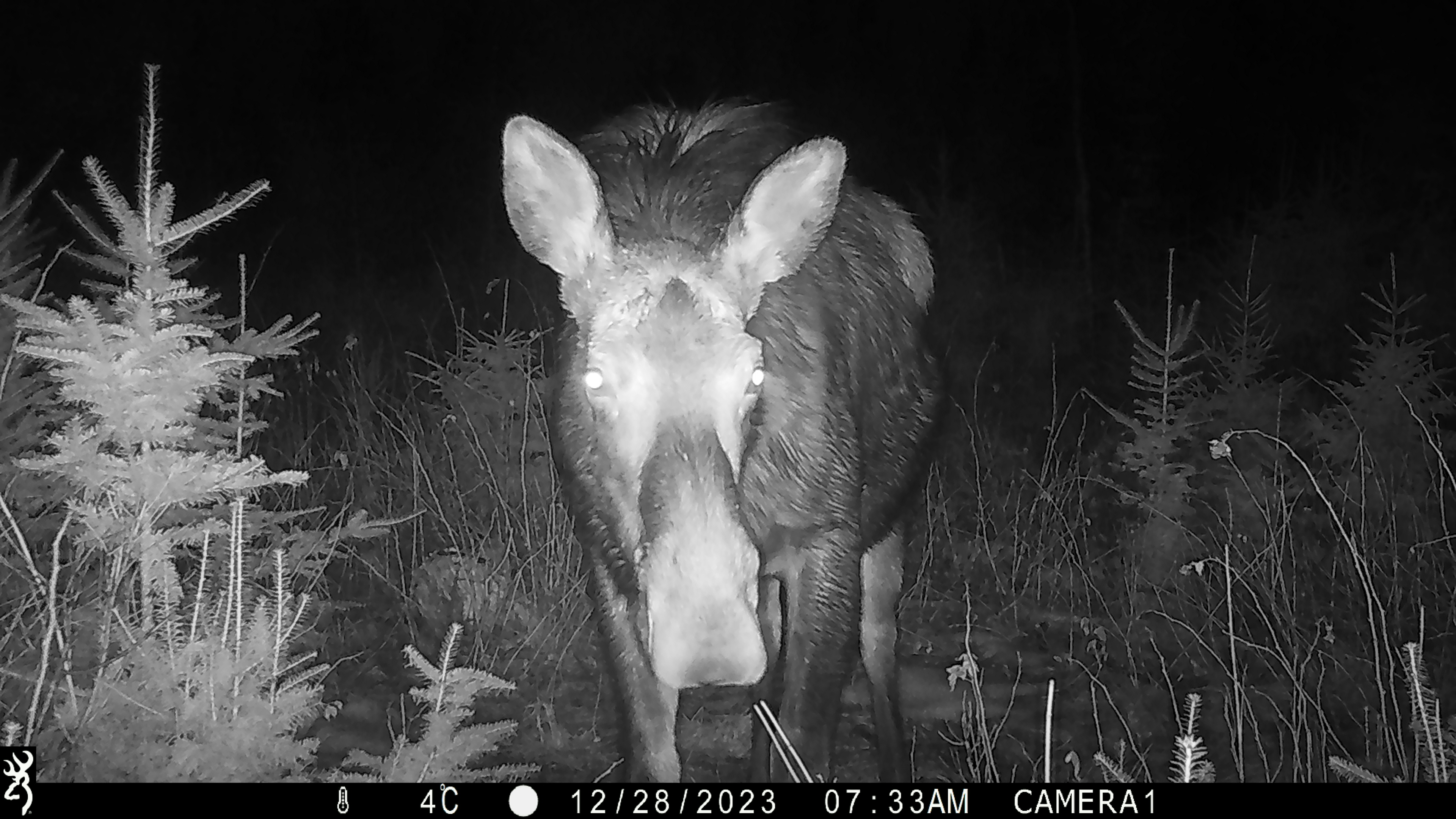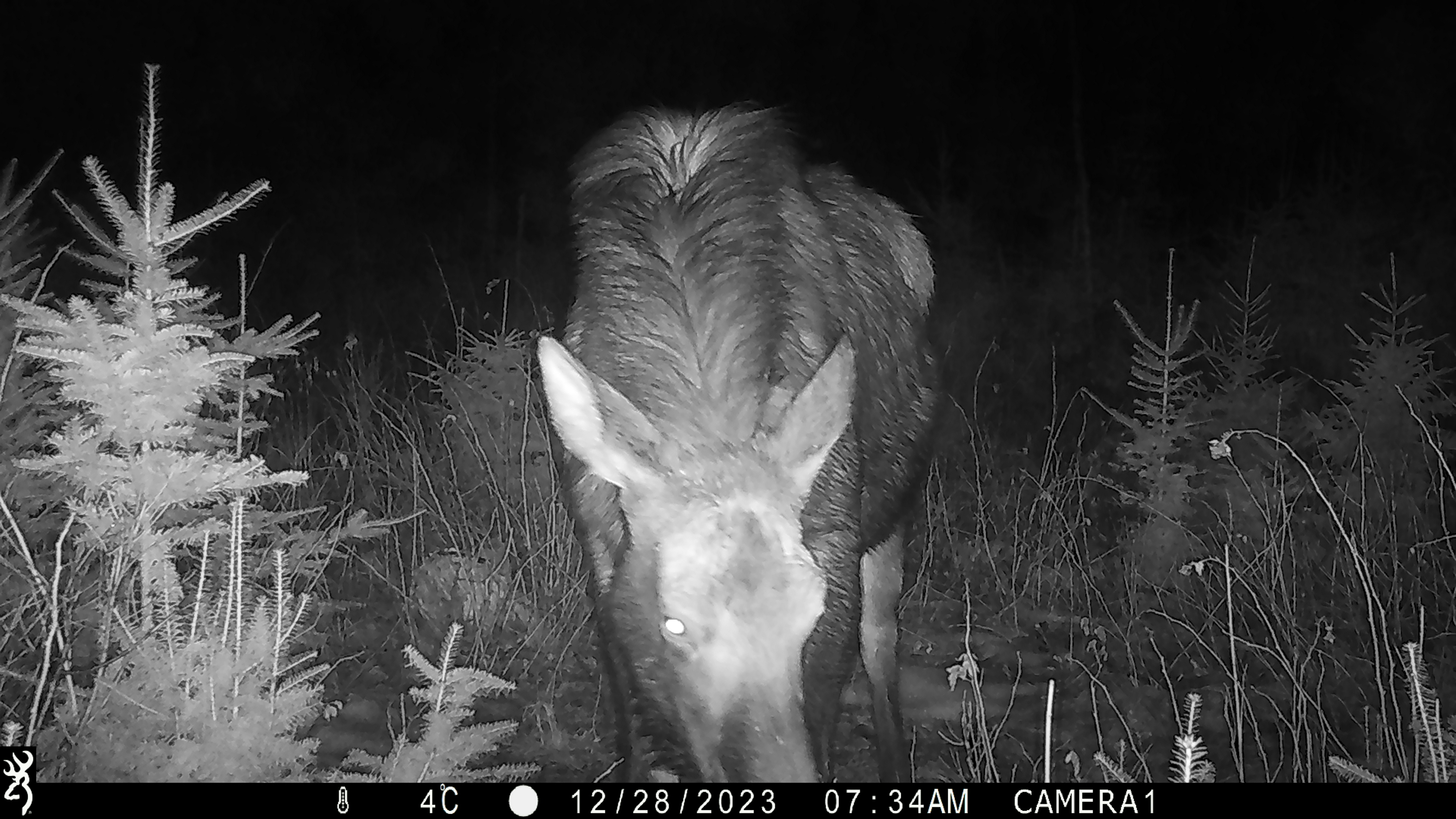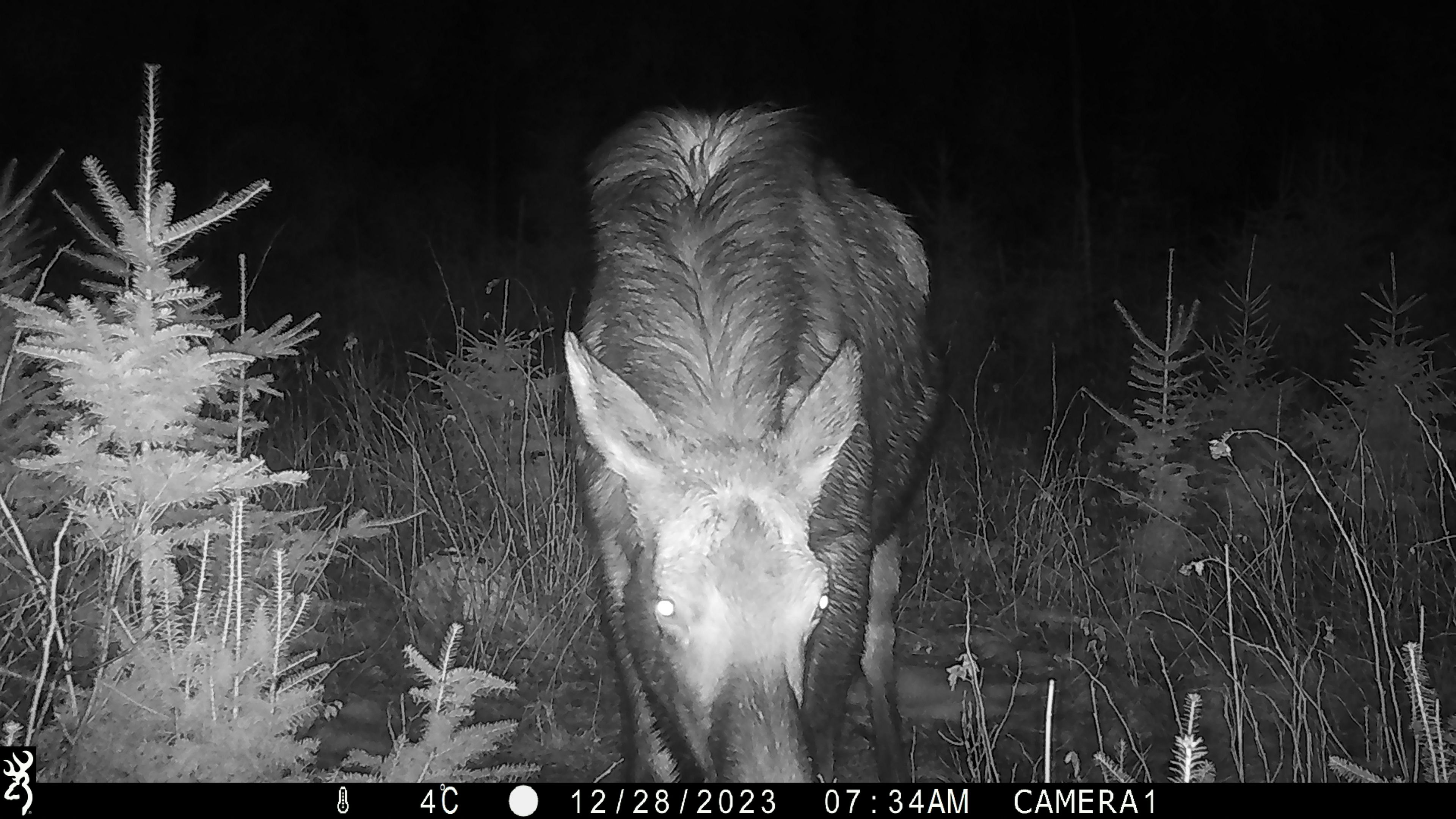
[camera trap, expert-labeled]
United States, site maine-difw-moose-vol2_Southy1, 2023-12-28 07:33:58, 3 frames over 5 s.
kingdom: Animalia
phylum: Chordata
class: Mammalia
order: Artiodactyla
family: Cervidae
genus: Alces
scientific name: Alces alces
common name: moose